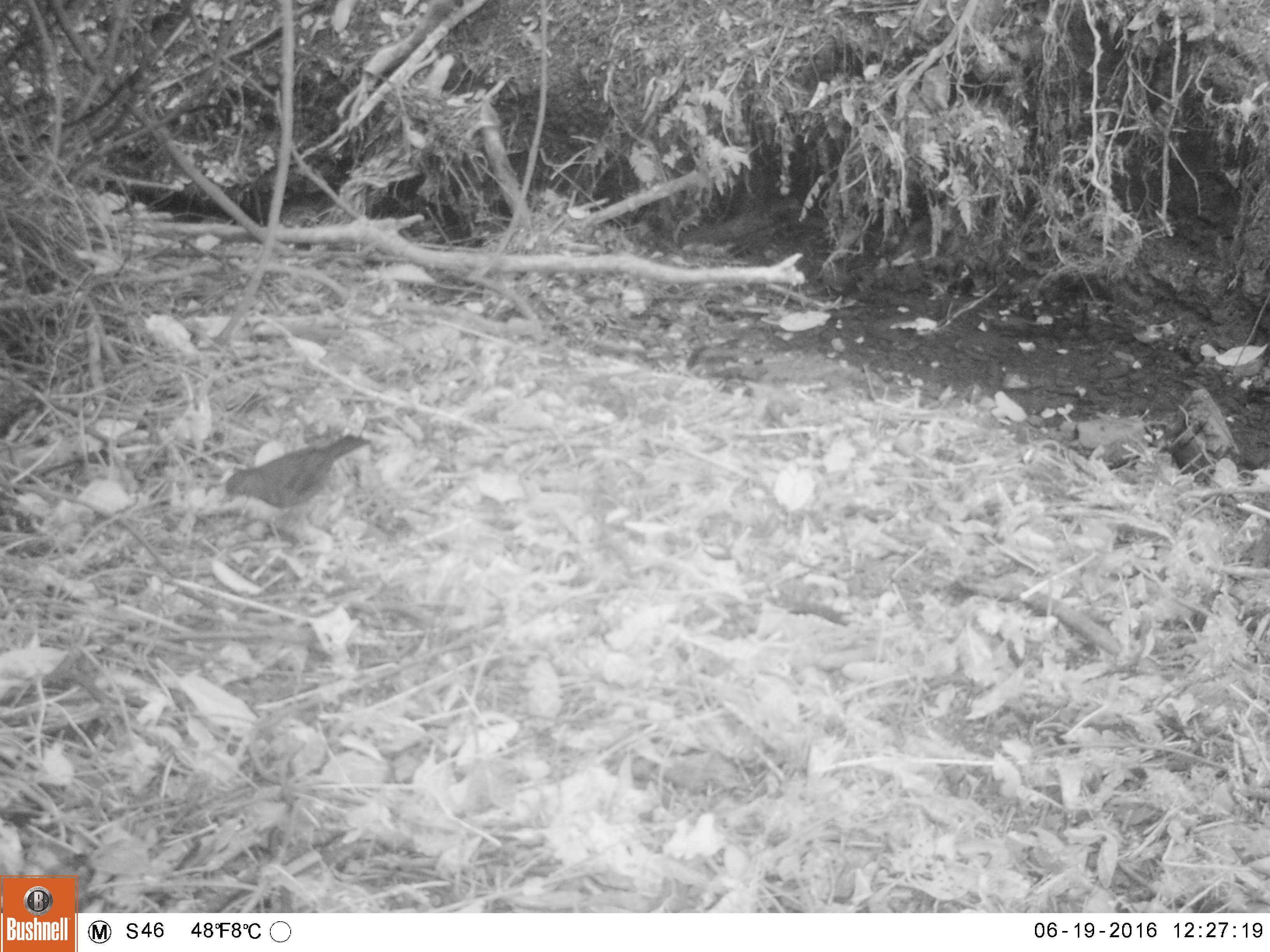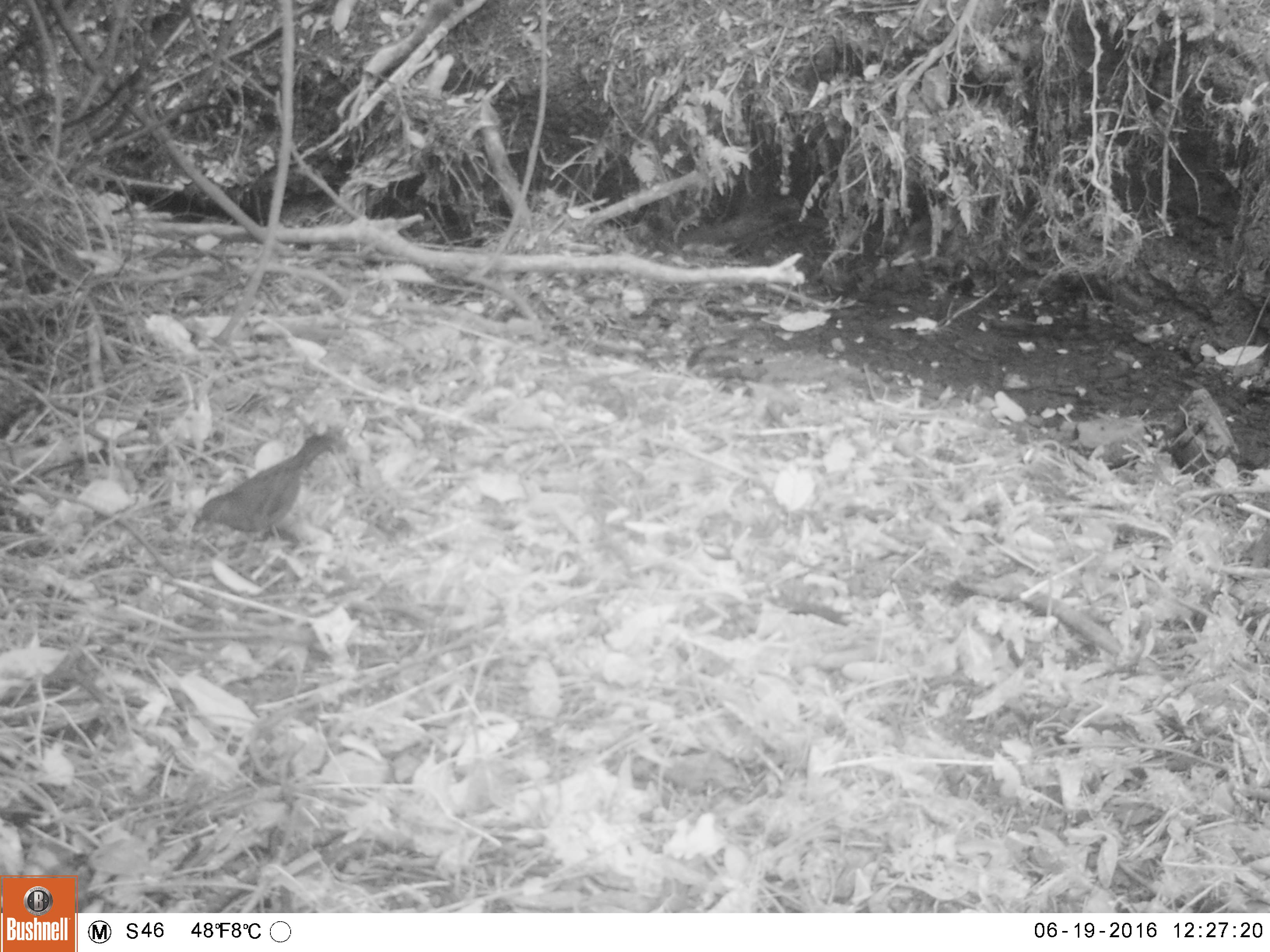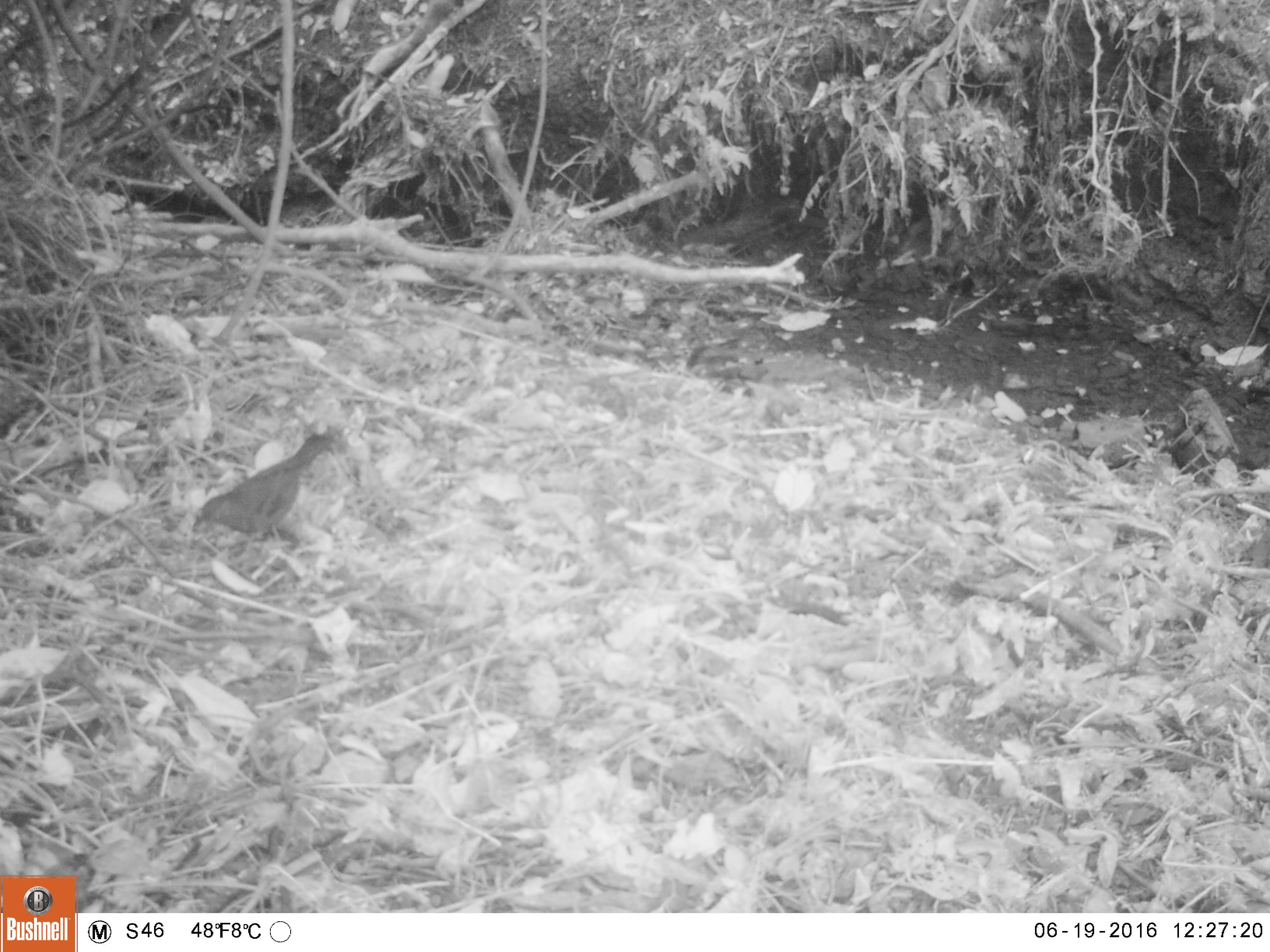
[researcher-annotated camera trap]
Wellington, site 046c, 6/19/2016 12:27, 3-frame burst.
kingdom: Animalia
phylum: Chordata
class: Aves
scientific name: Aves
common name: bird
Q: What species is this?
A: Bird (Aves).